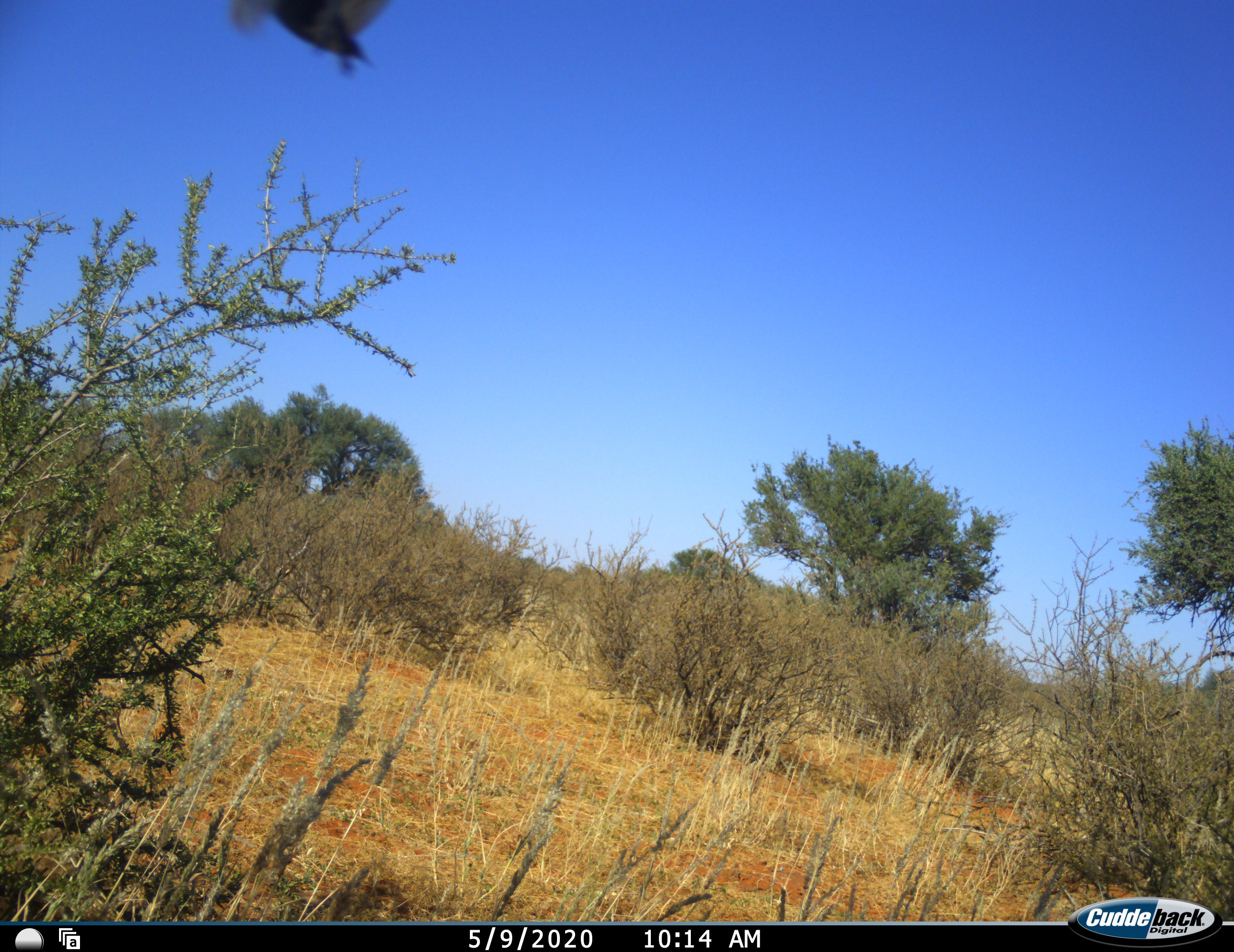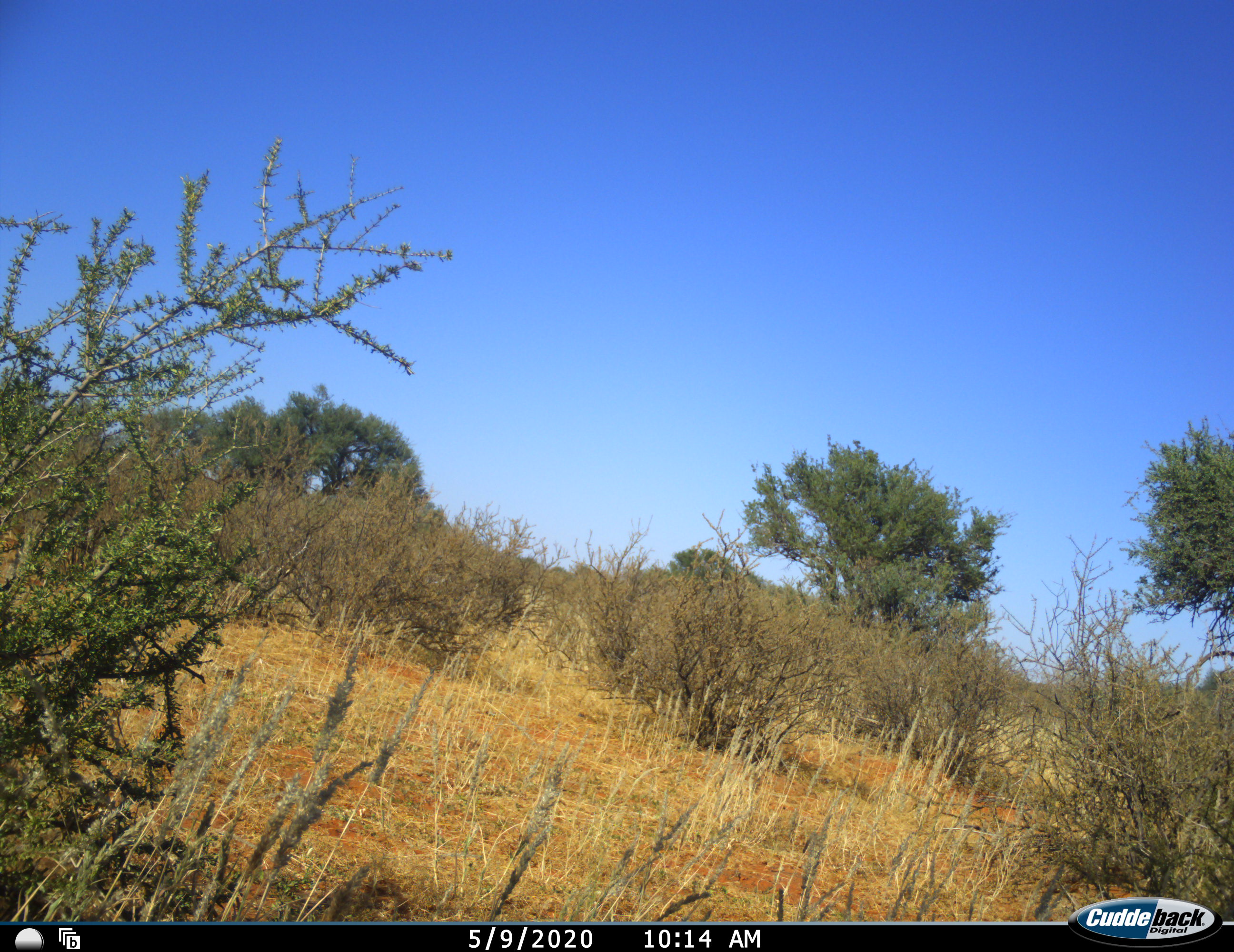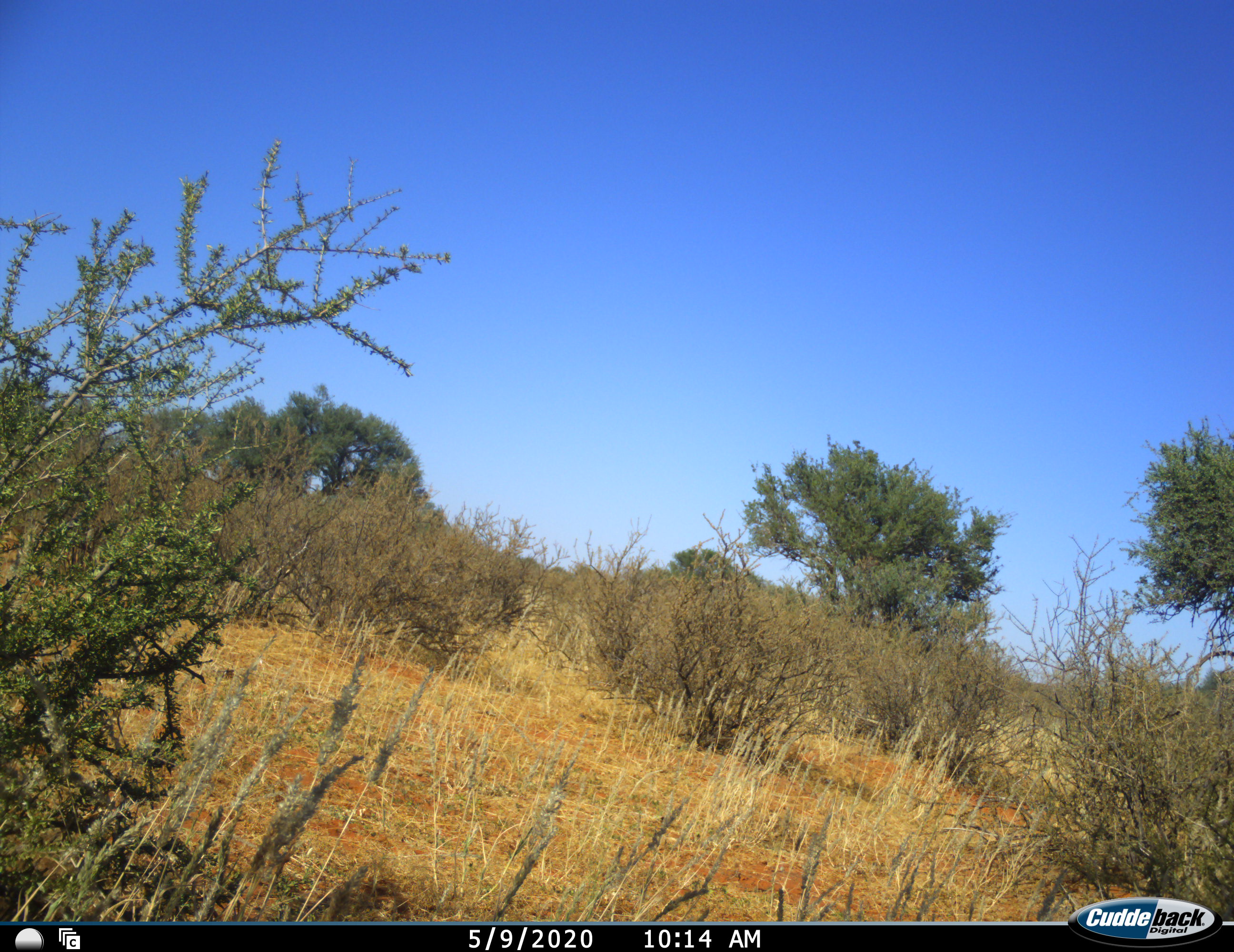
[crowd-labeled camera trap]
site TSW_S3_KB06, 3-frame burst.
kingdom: Animalia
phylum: Chordata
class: Aves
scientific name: Aves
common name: bird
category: birdother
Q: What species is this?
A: Birdother (bird) (Aves).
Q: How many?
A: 1.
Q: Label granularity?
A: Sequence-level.